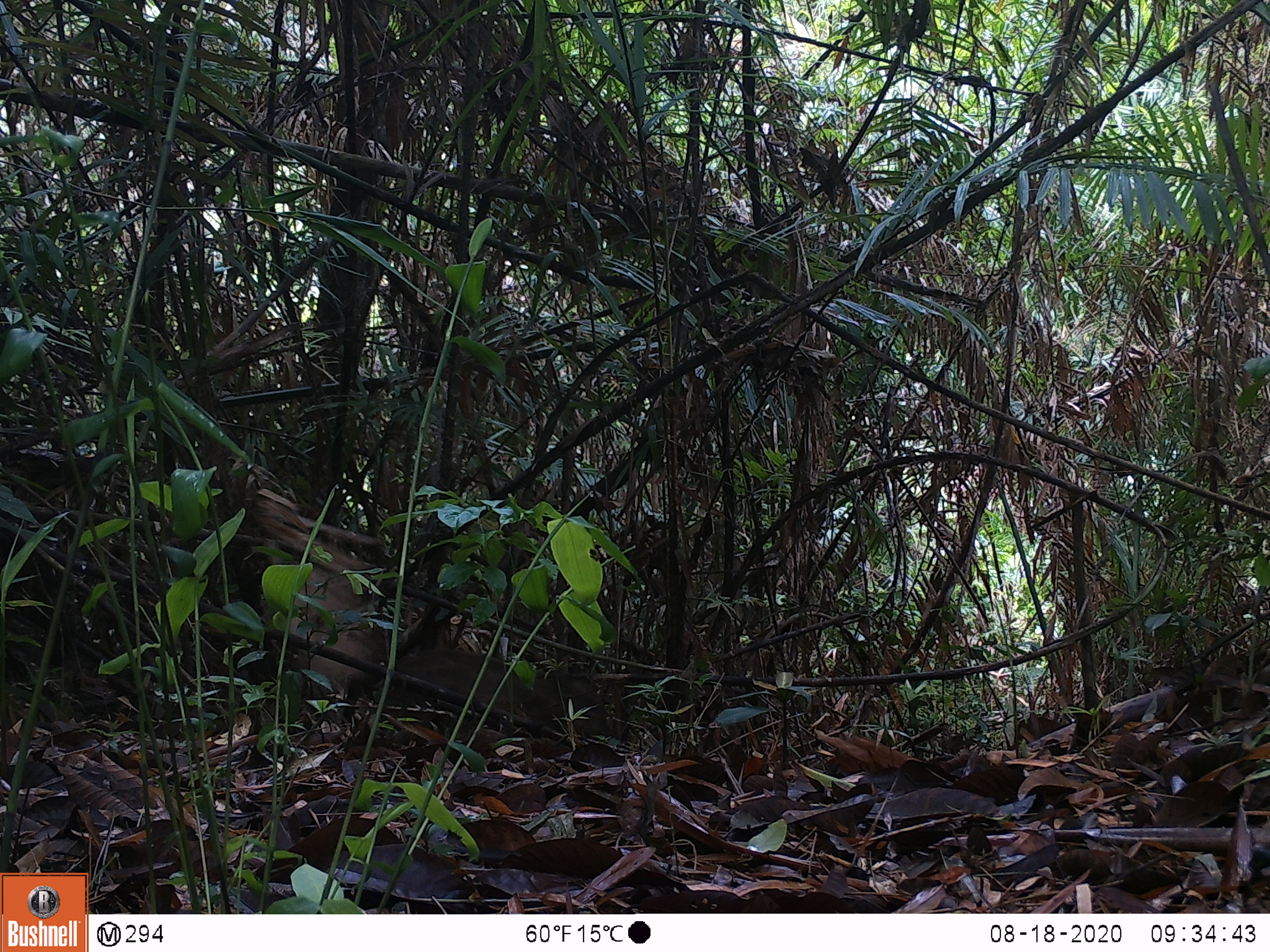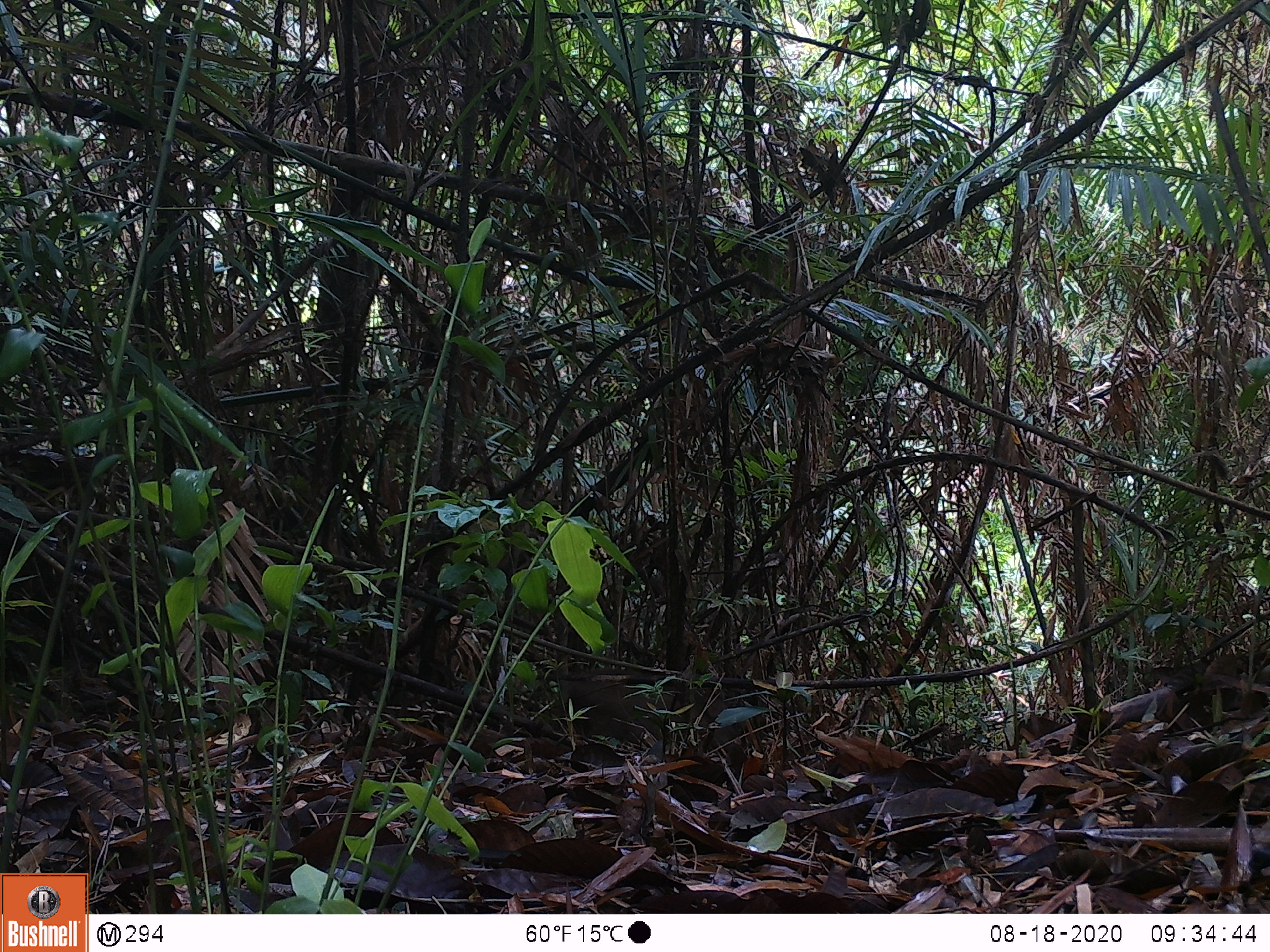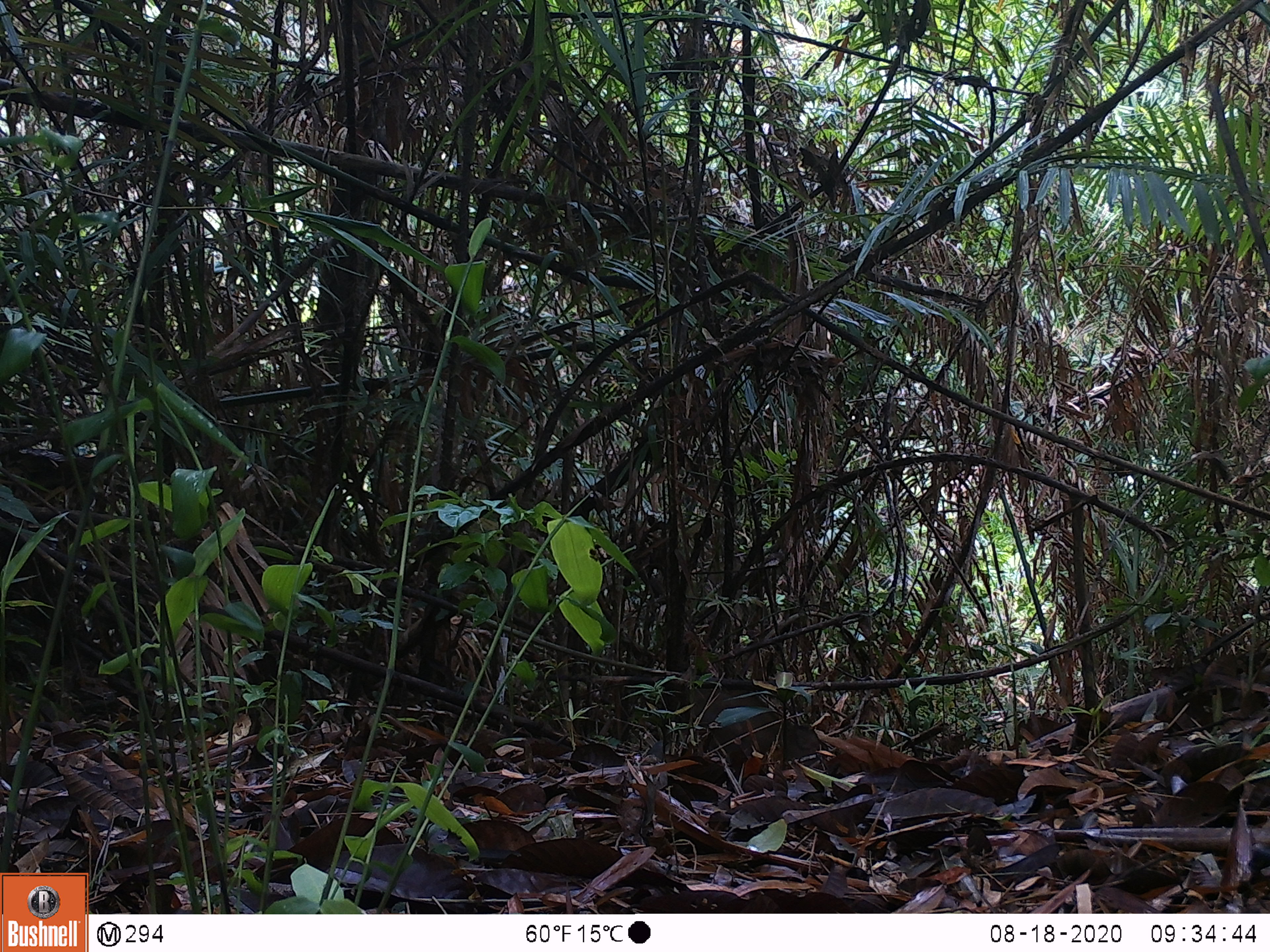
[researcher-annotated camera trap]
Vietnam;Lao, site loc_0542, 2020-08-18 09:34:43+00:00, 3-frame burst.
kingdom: Animalia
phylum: Chordata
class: Mammalia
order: Artiodactyla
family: Suidae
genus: Sus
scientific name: Sus scrofa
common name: eurasian wild pig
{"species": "eurasian wild pig (Sus scrofa)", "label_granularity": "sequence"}